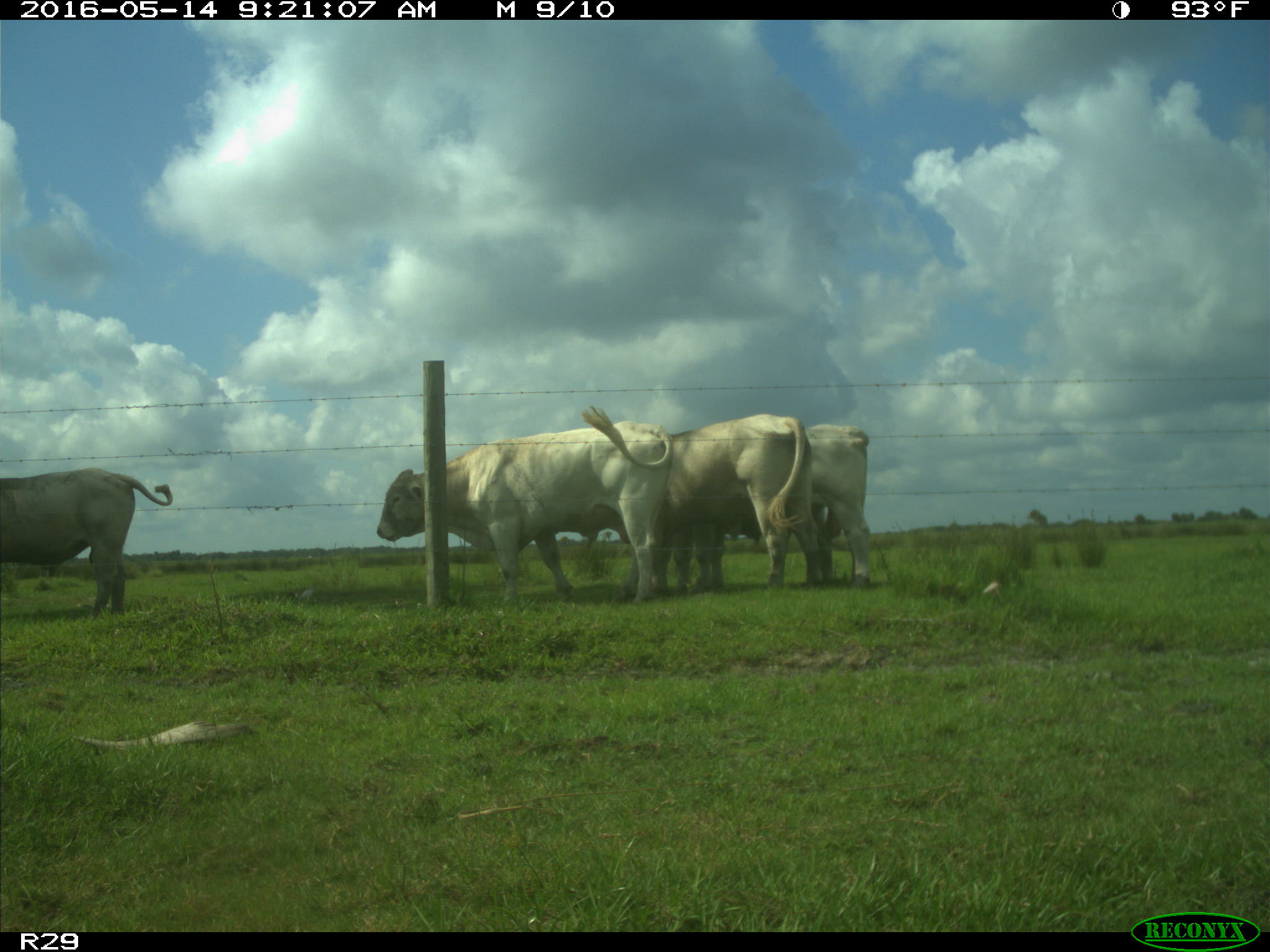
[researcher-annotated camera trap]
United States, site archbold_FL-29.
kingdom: Animalia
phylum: Chordata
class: Mammalia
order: Artiodactyla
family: Bovidae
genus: Bos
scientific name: Bos taurus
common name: domestic cow